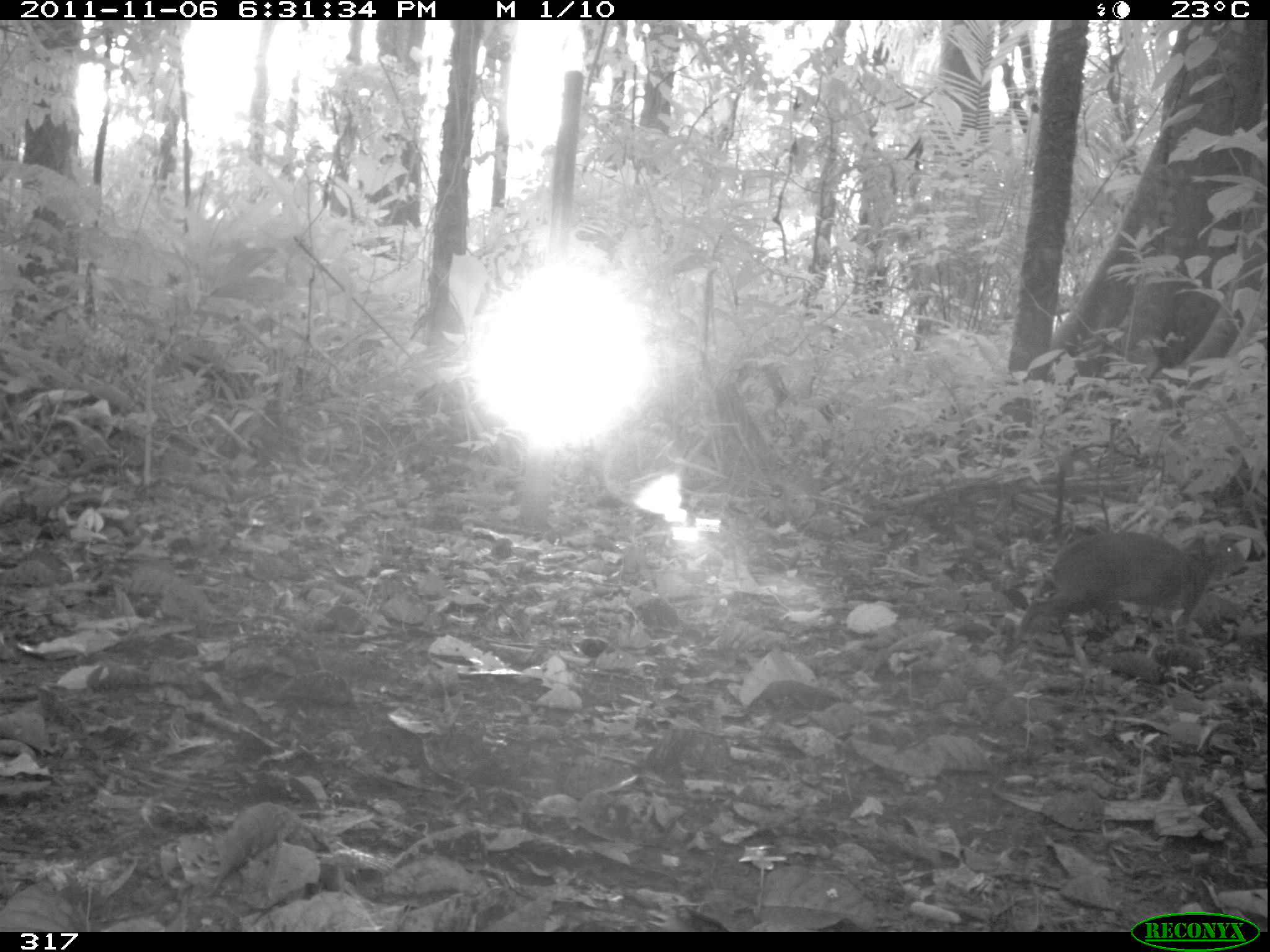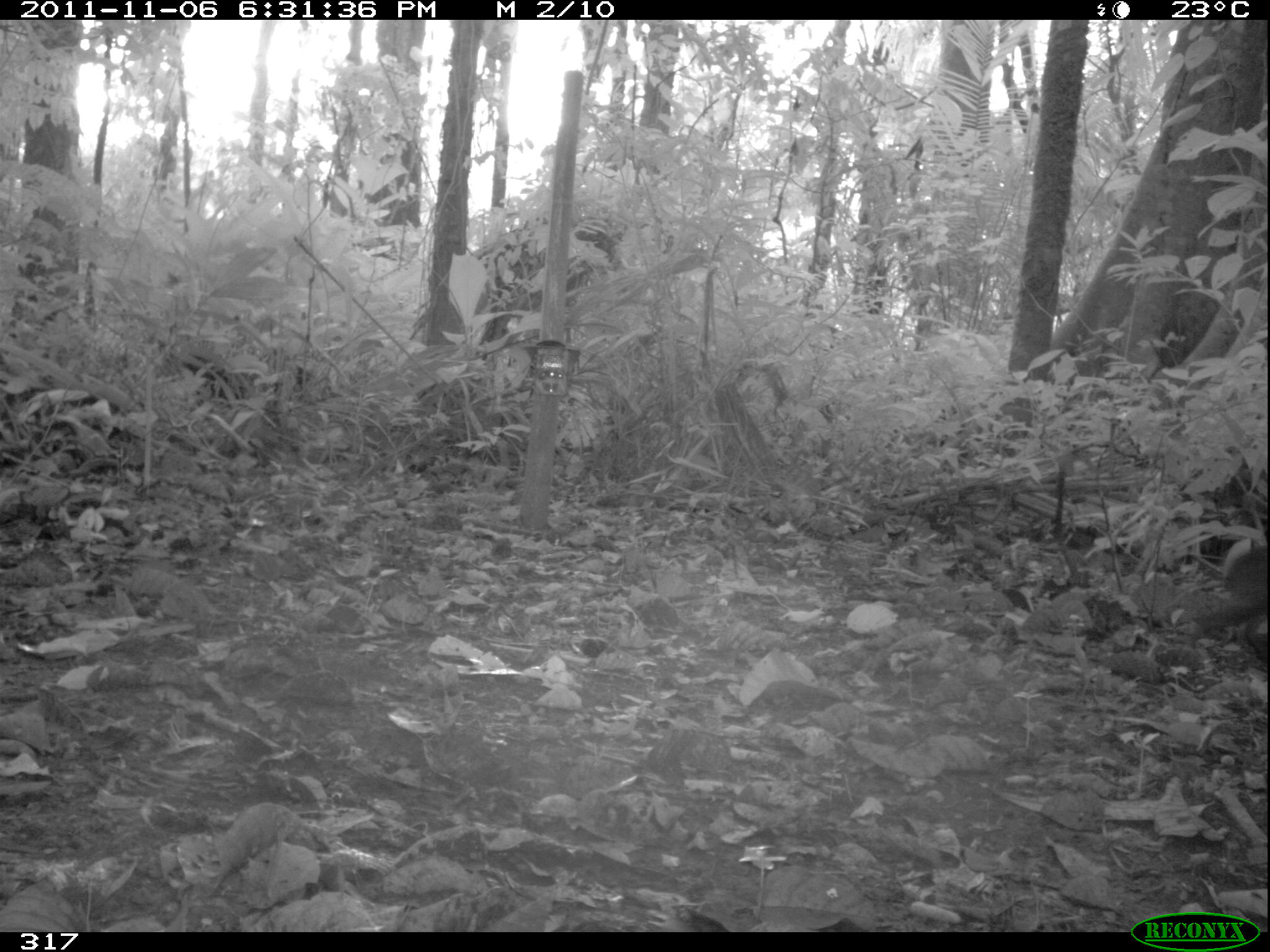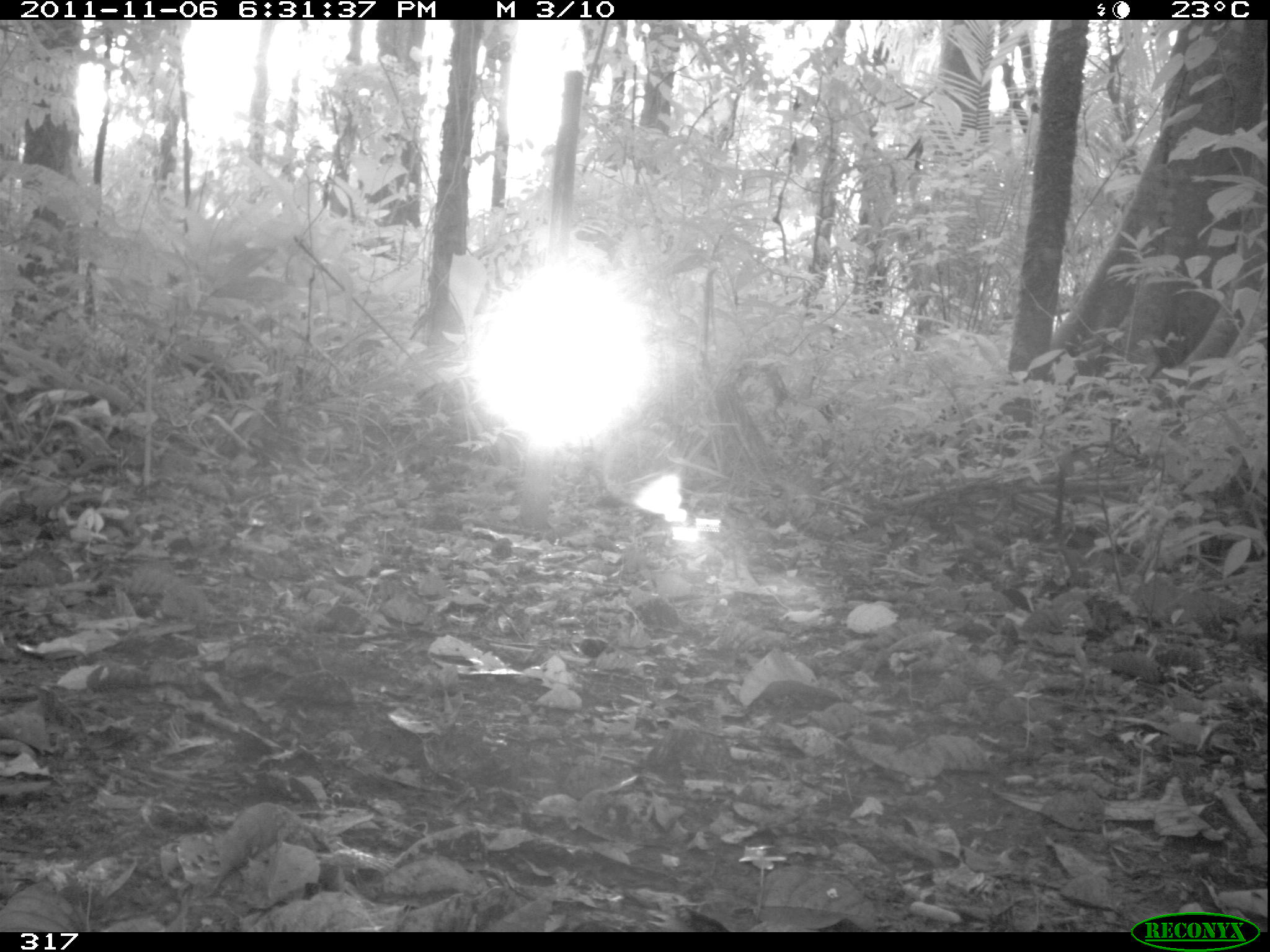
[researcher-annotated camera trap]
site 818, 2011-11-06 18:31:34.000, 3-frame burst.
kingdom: Animalia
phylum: Chordata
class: Mammalia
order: Rodentia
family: Dasyproctidae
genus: Dasyprocta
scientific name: Dasyprocta punctata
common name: central american agouti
Dasyprocta punctata (central american agouti).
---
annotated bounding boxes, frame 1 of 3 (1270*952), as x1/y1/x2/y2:
dasyprocta punctata: 999/528/1248/667